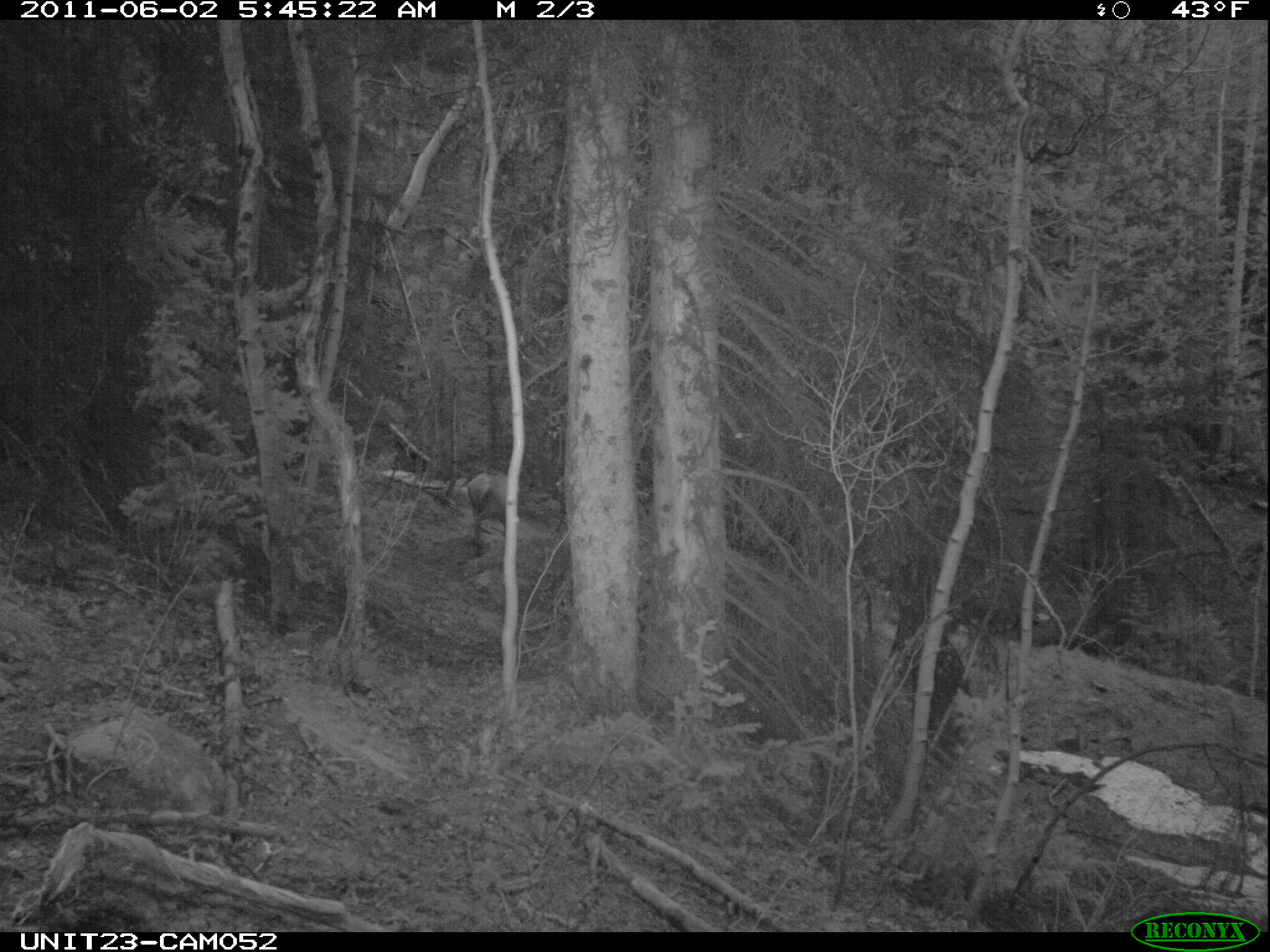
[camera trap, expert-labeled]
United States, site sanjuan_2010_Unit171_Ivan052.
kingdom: Animalia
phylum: Chordata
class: Mammalia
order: Artiodactyla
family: Cervidae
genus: Cervus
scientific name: Cervus elaphus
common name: red deer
Cervus elaphus (red deer).